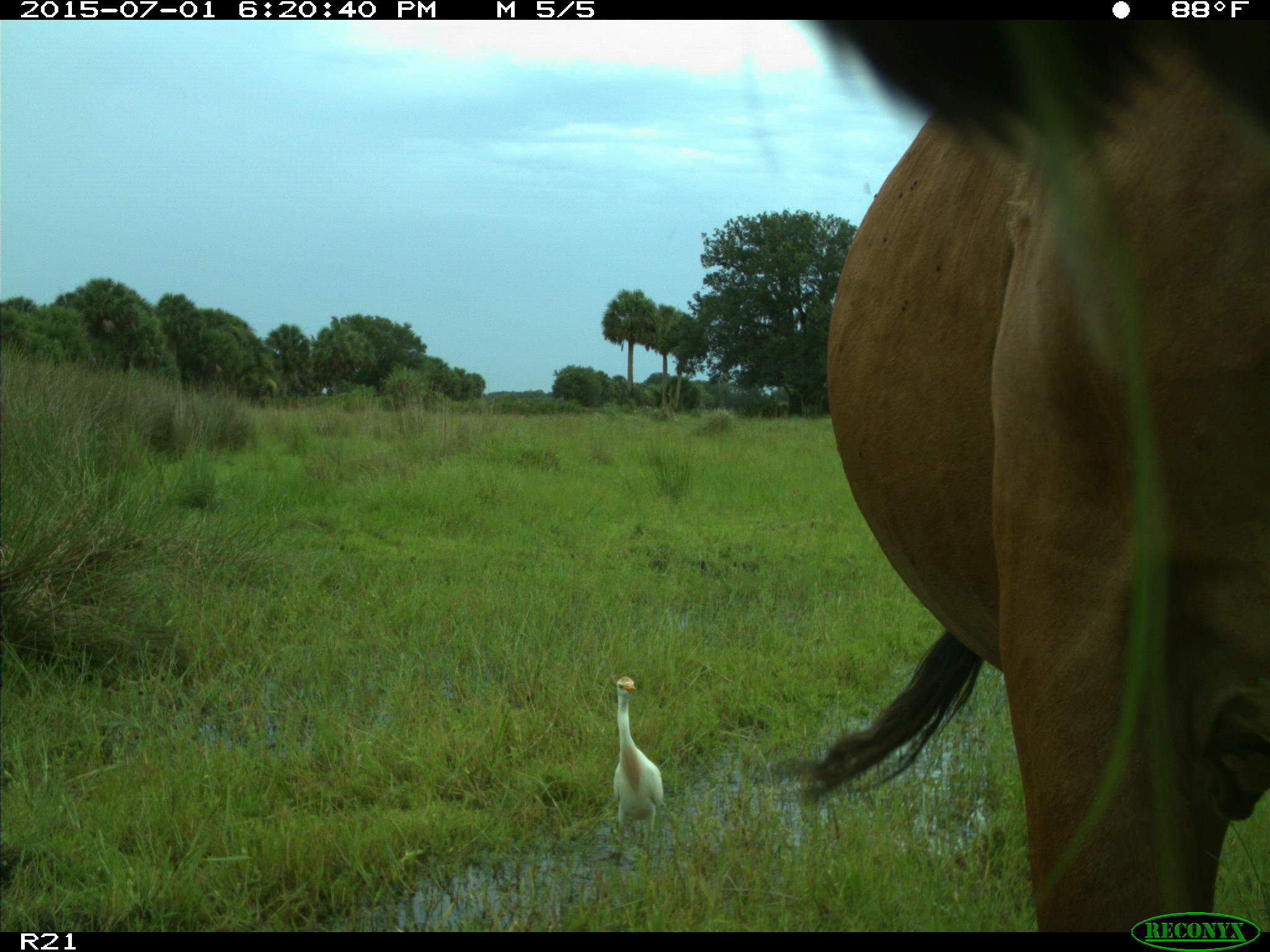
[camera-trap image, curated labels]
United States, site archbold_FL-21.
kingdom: Animalia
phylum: Chordata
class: Mammalia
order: Artiodactyla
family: Bovidae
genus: Bos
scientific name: Bos taurus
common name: domestic cow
Bos taurus (domestic cow).